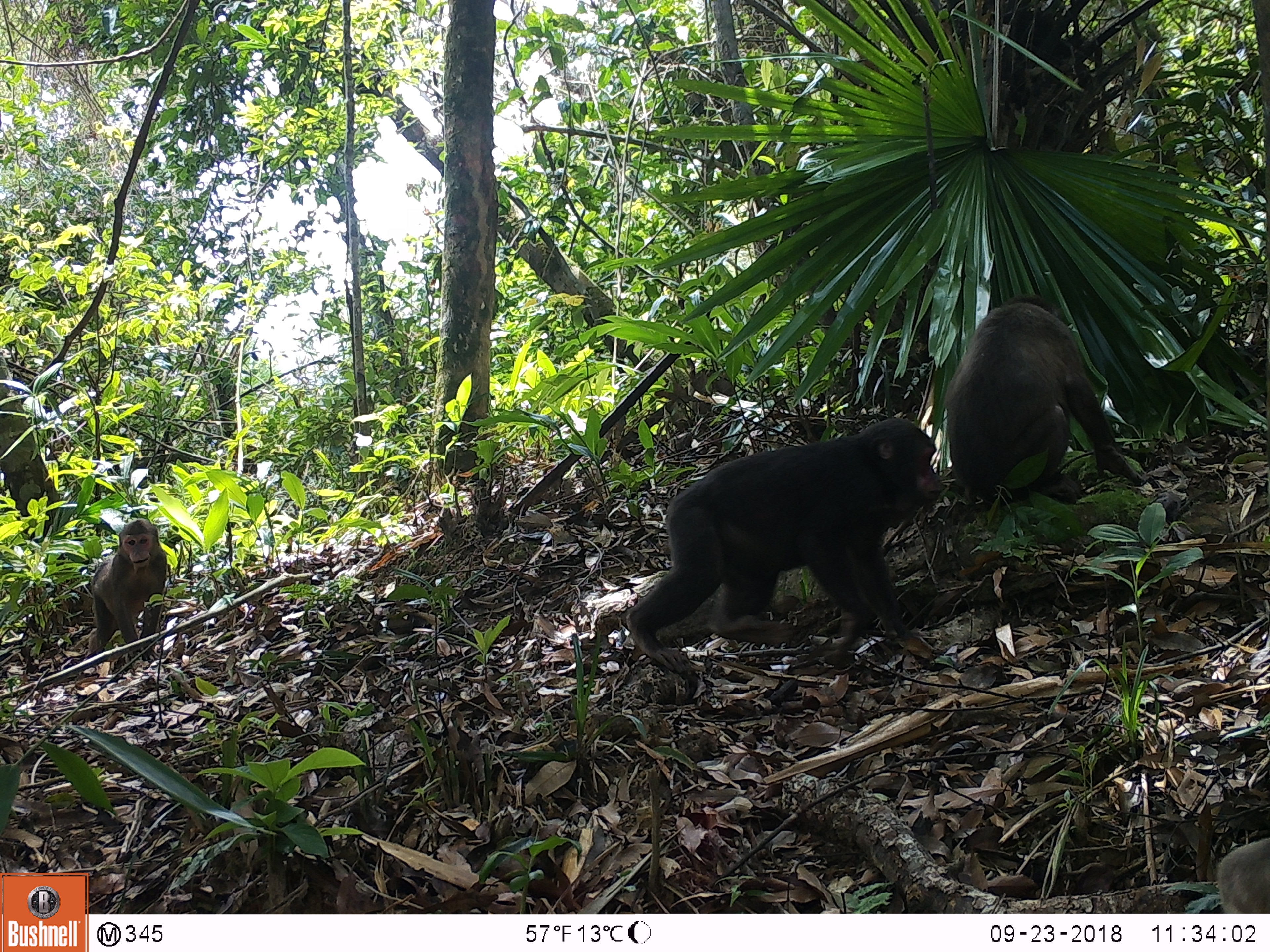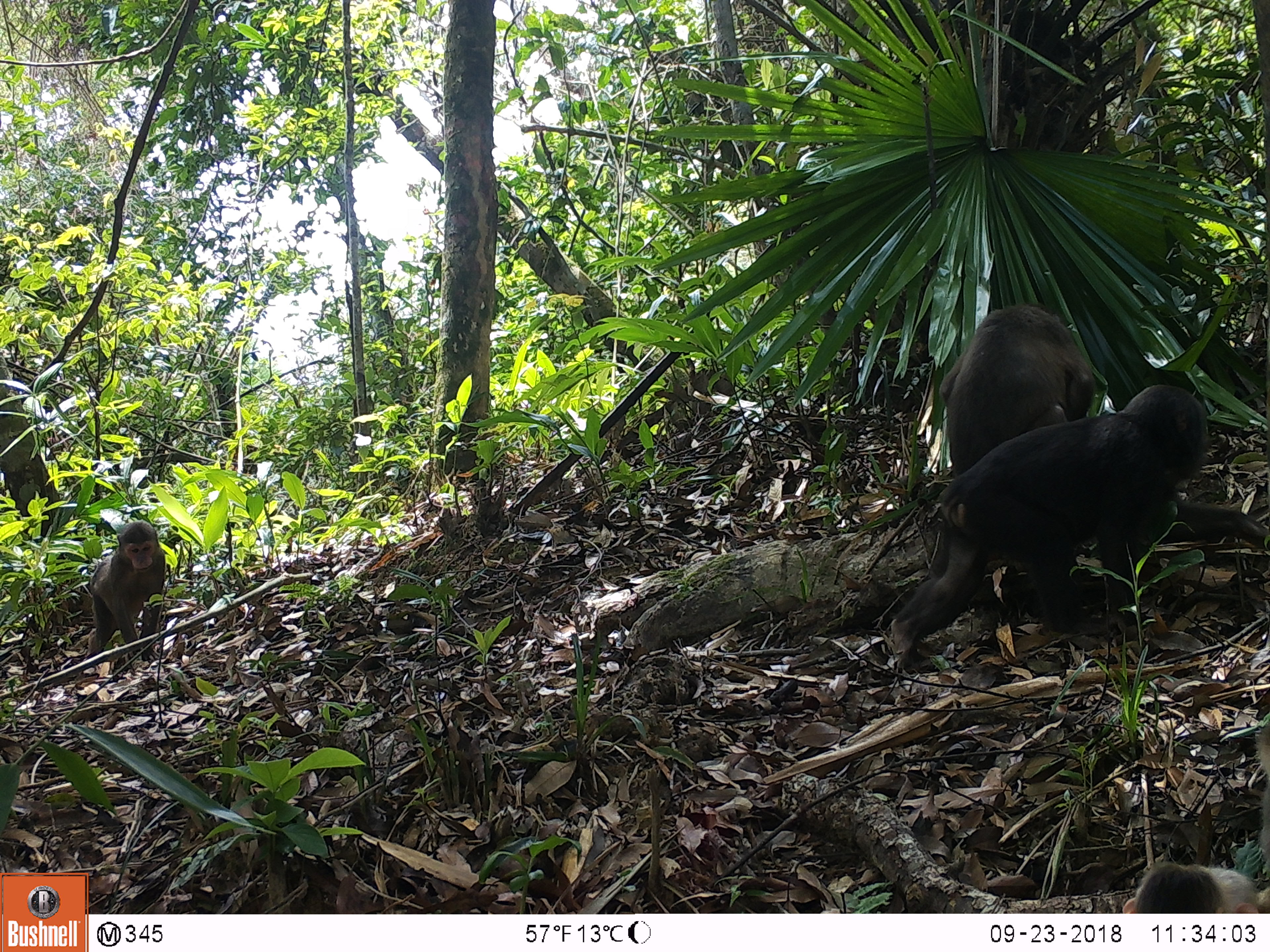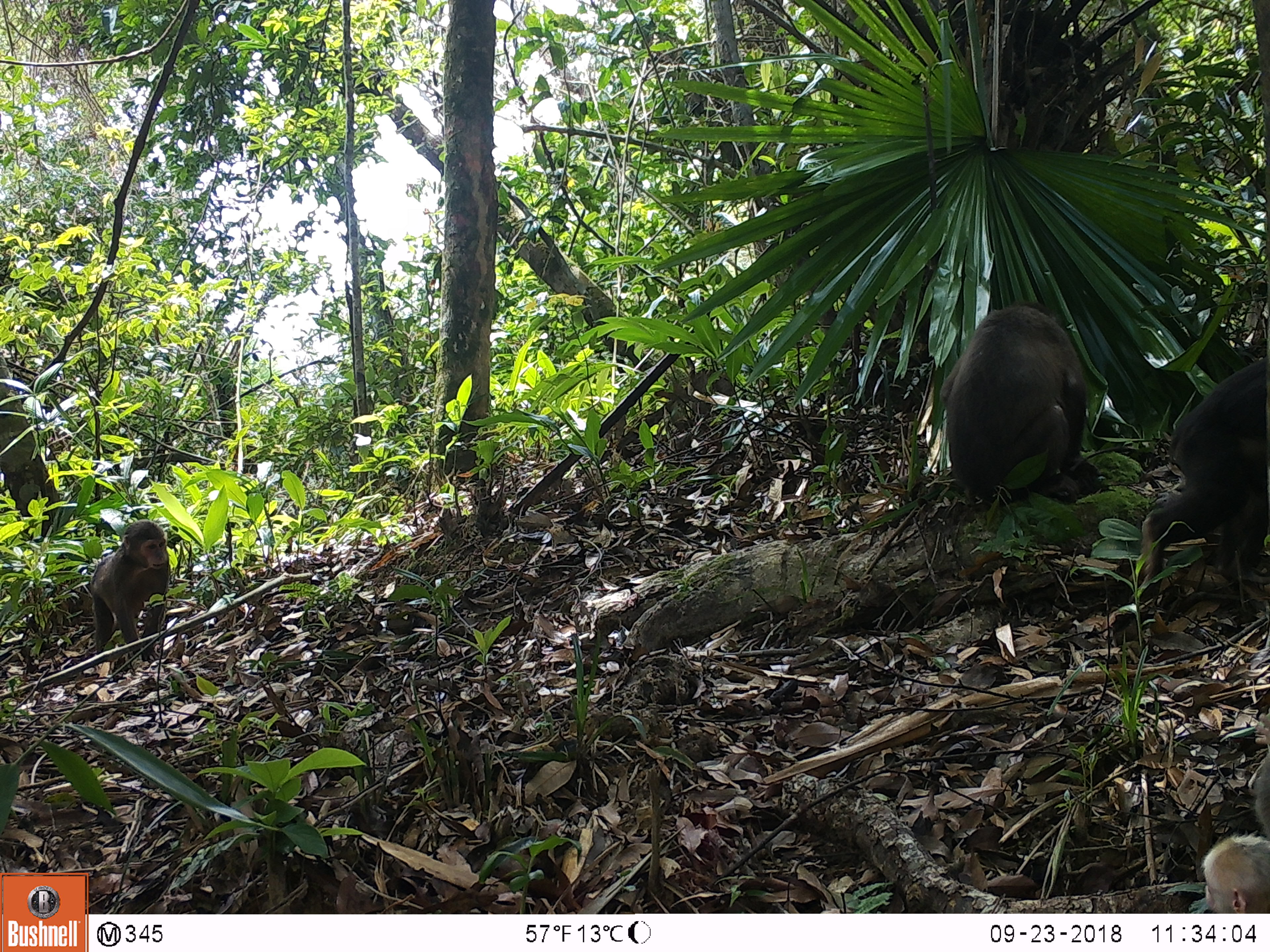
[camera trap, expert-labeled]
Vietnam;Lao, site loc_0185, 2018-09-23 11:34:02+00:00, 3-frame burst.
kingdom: Animalia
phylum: Chordata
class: Mammalia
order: Primates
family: Cercopithecidae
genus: Macaca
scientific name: Macaca arctoides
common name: stump-tailed macaque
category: stump tailed macaque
Stump tailed macaque (stump-tailed macaque) (Macaca arctoides). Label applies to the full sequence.